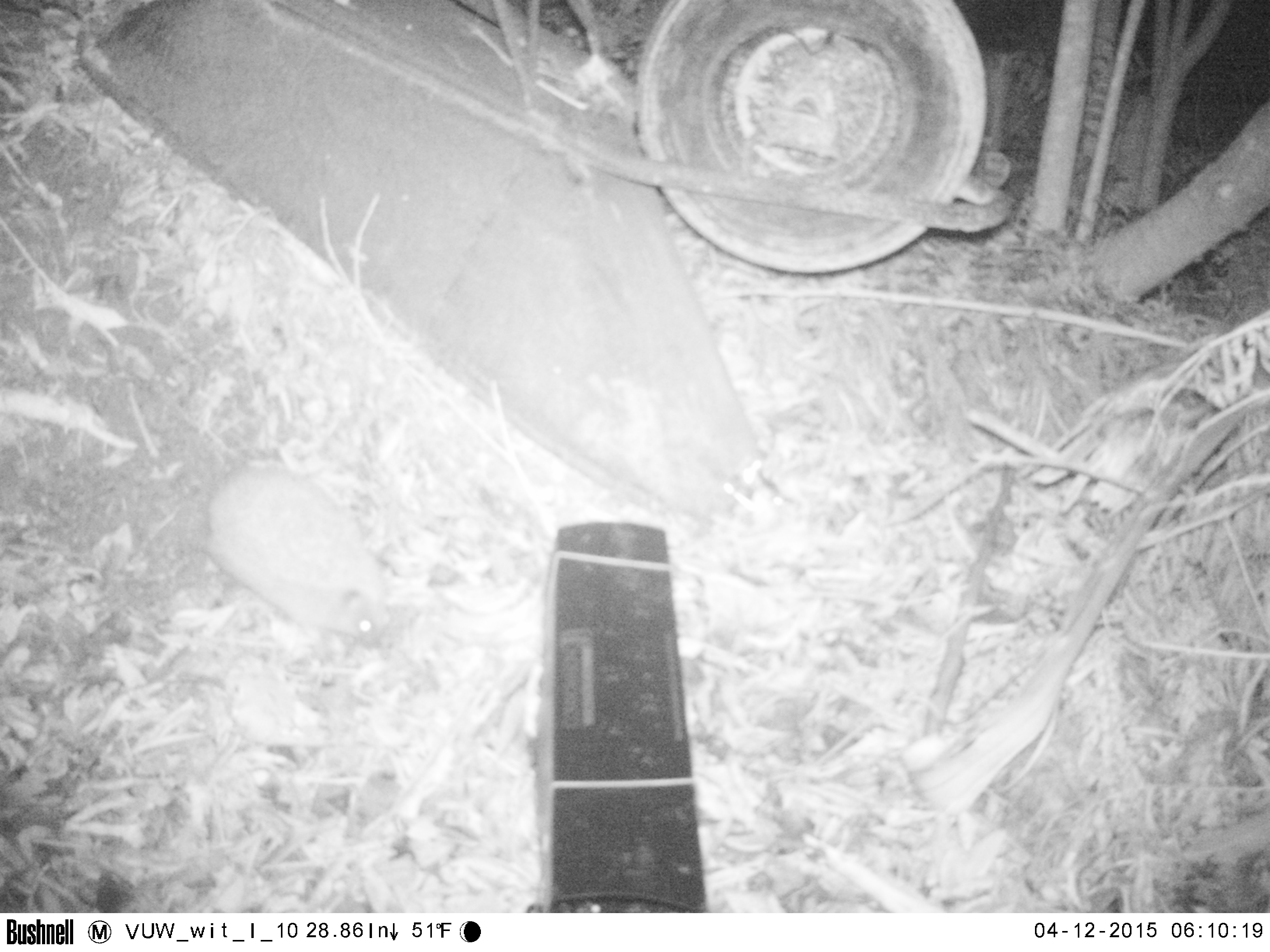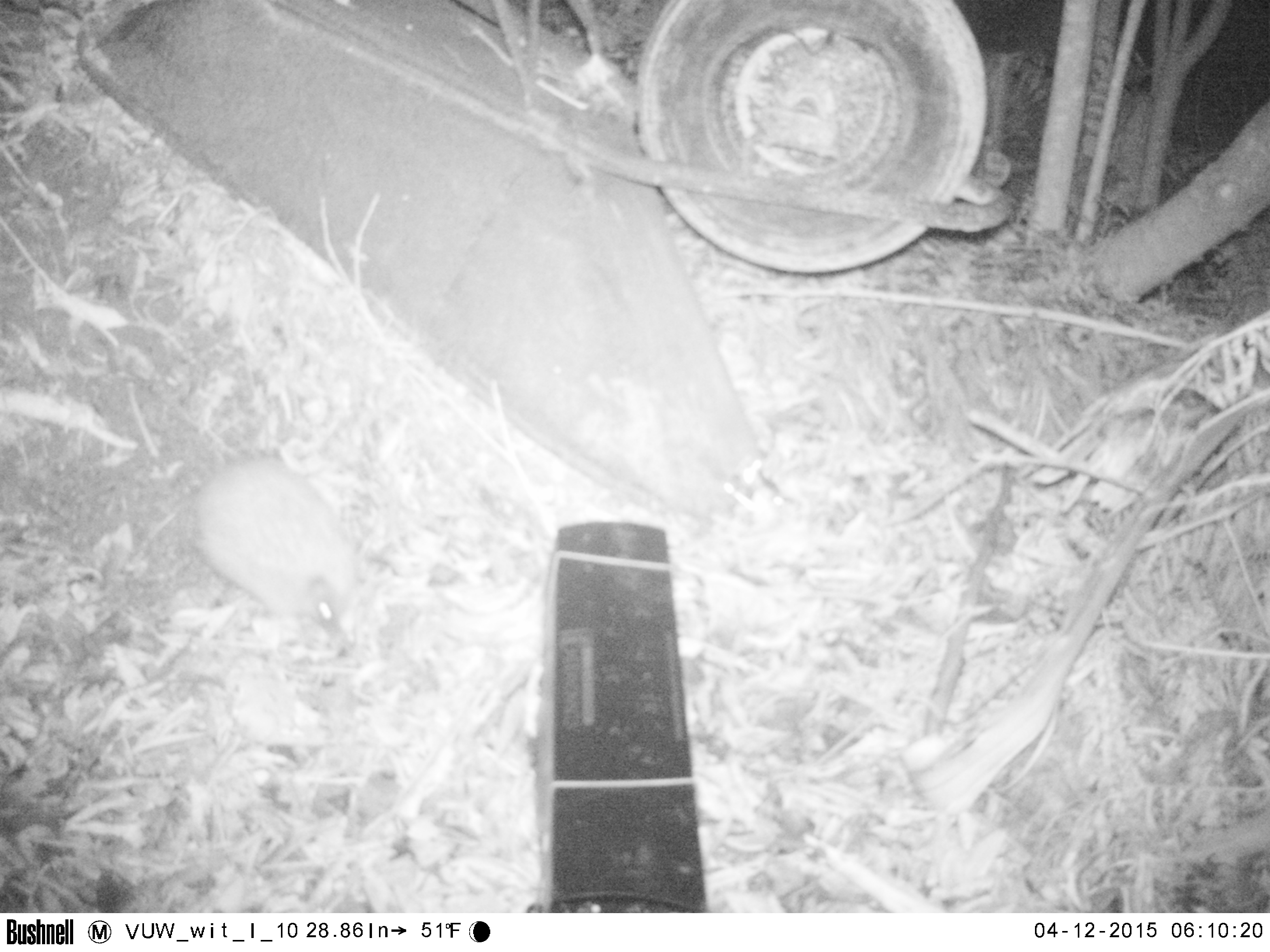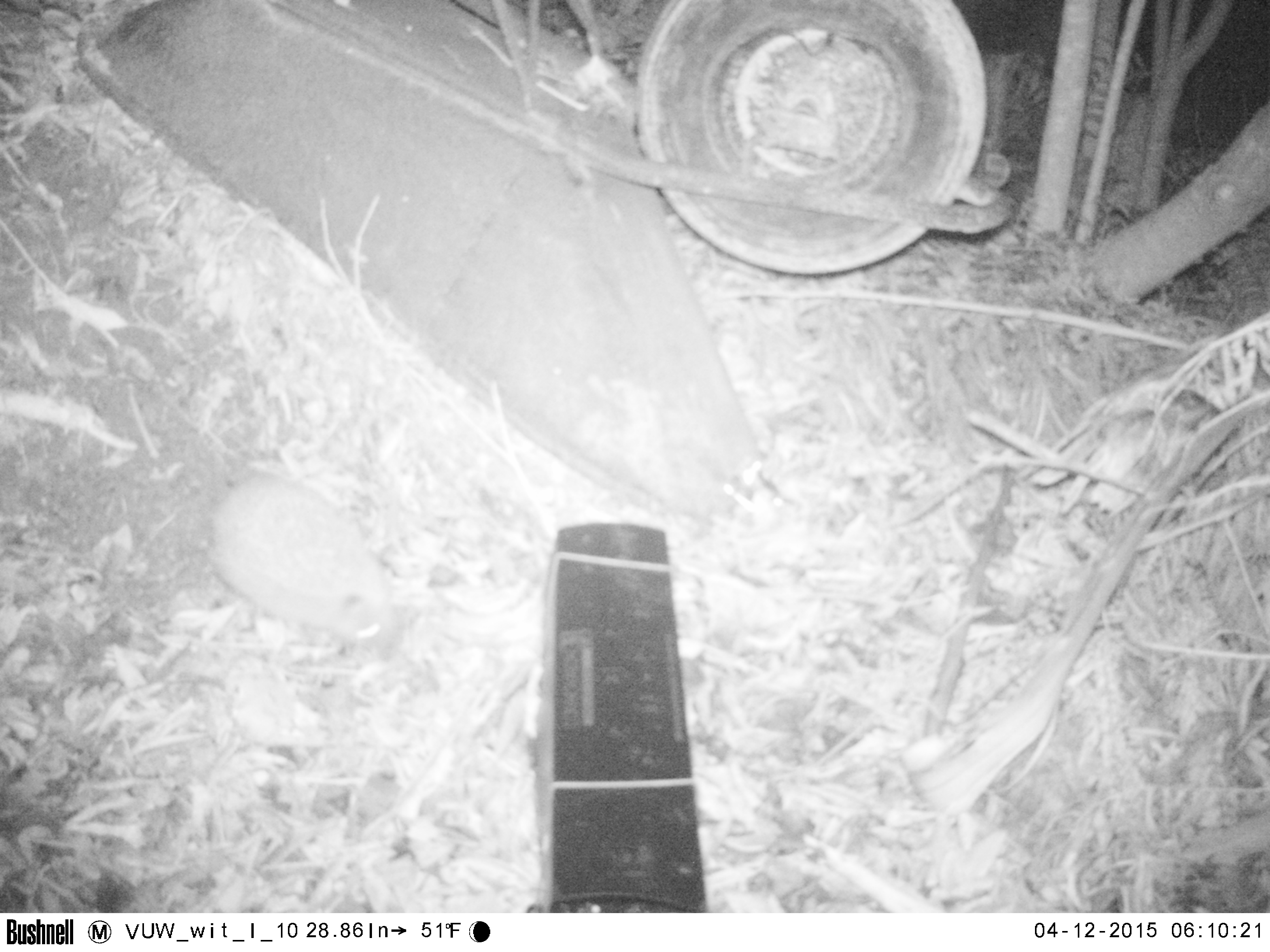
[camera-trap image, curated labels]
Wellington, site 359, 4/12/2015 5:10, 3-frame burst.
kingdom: Animalia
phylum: Chordata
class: Mammalia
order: Eulipotyphla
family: Erinaceidae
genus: Erinaceus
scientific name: Erinaceus europaeus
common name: hedgehog